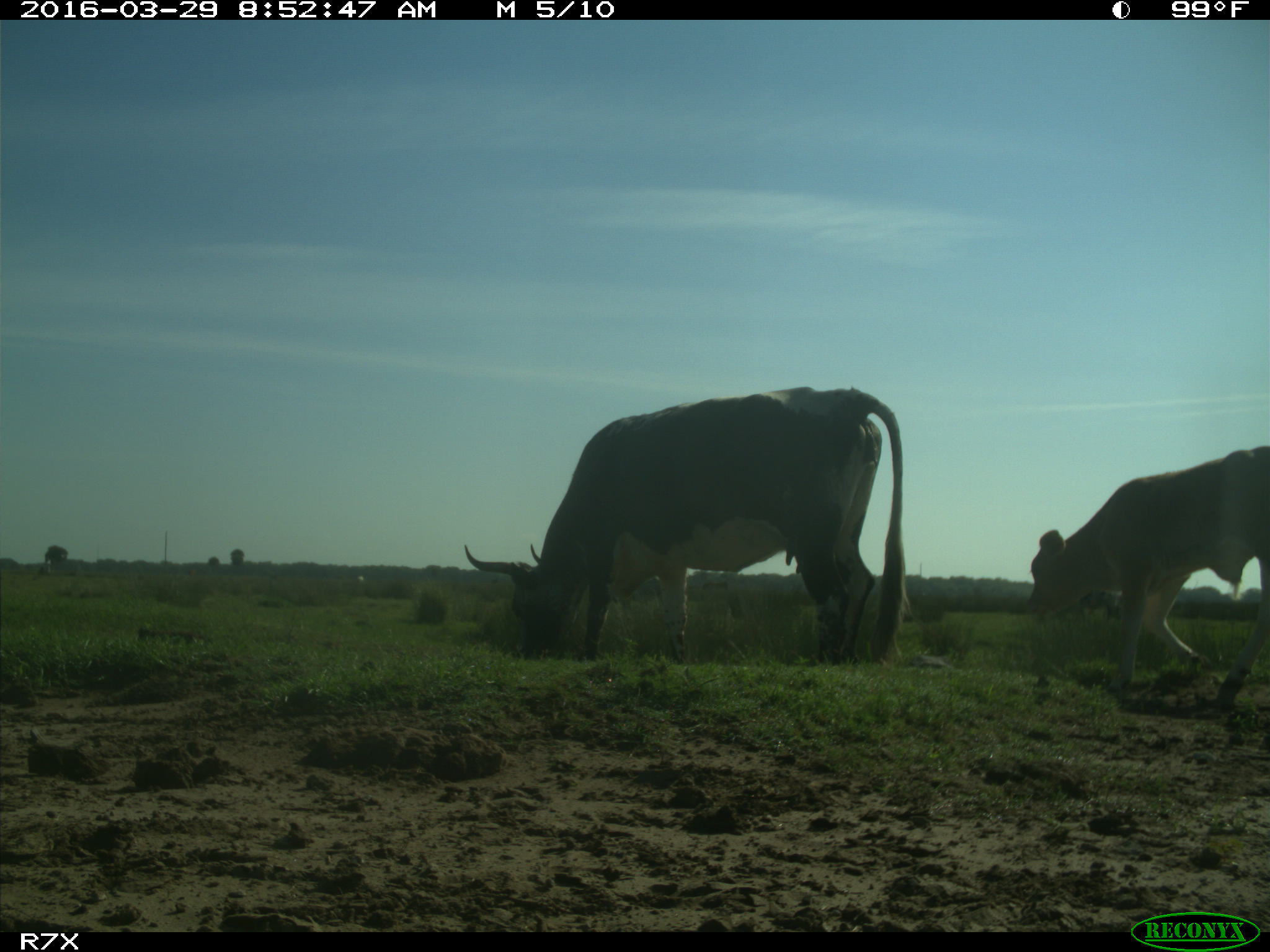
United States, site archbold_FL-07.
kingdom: Animalia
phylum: Chordata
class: Mammalia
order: Artiodactyla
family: Bovidae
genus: Bos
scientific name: Bos taurus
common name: domestic cow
Bos taurus (domestic cow).